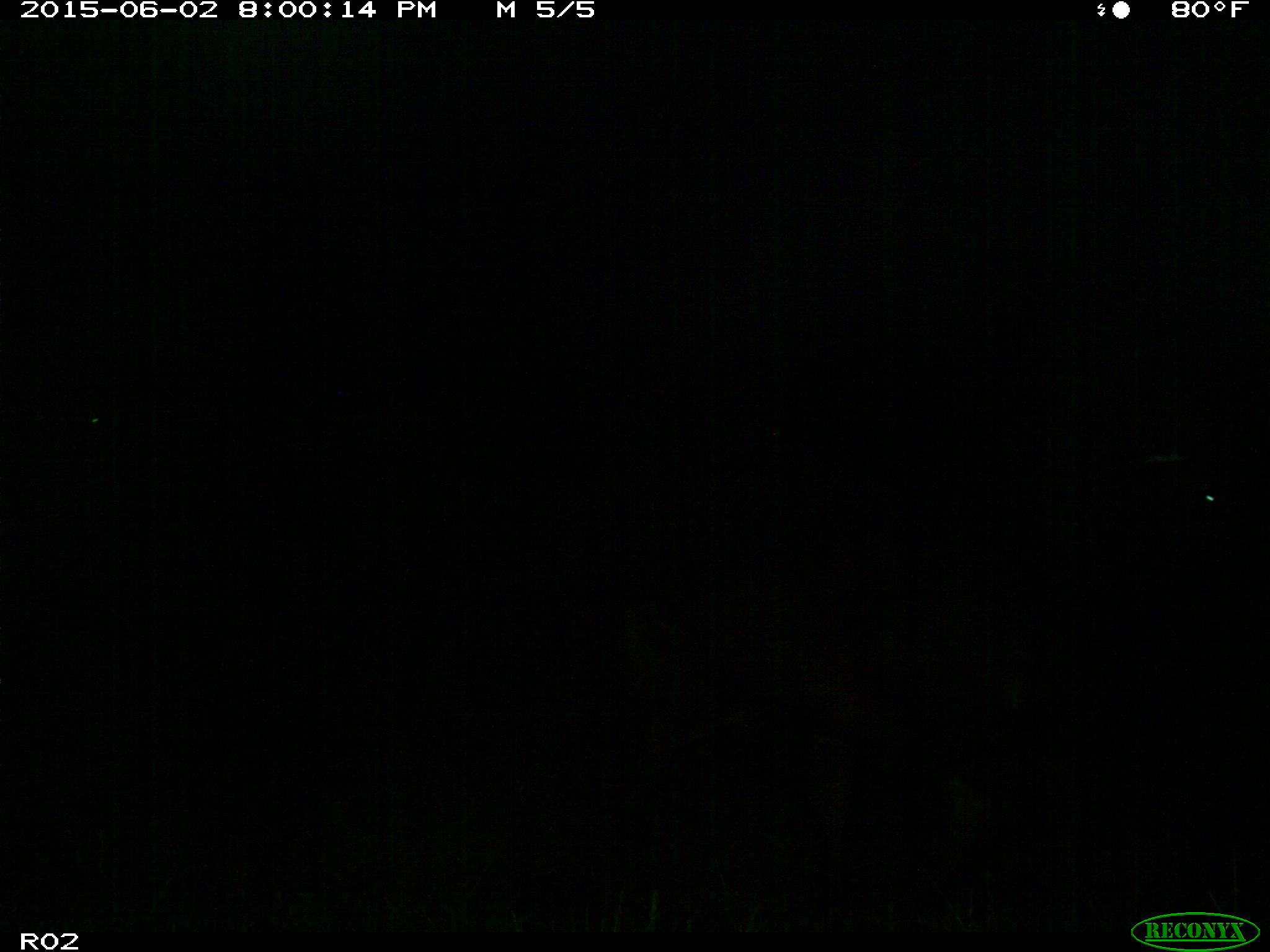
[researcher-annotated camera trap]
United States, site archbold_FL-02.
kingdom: Animalia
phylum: Chordata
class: Mammalia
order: Artiodactyla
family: Bovidae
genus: Bos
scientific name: Bos taurus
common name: domestic cow